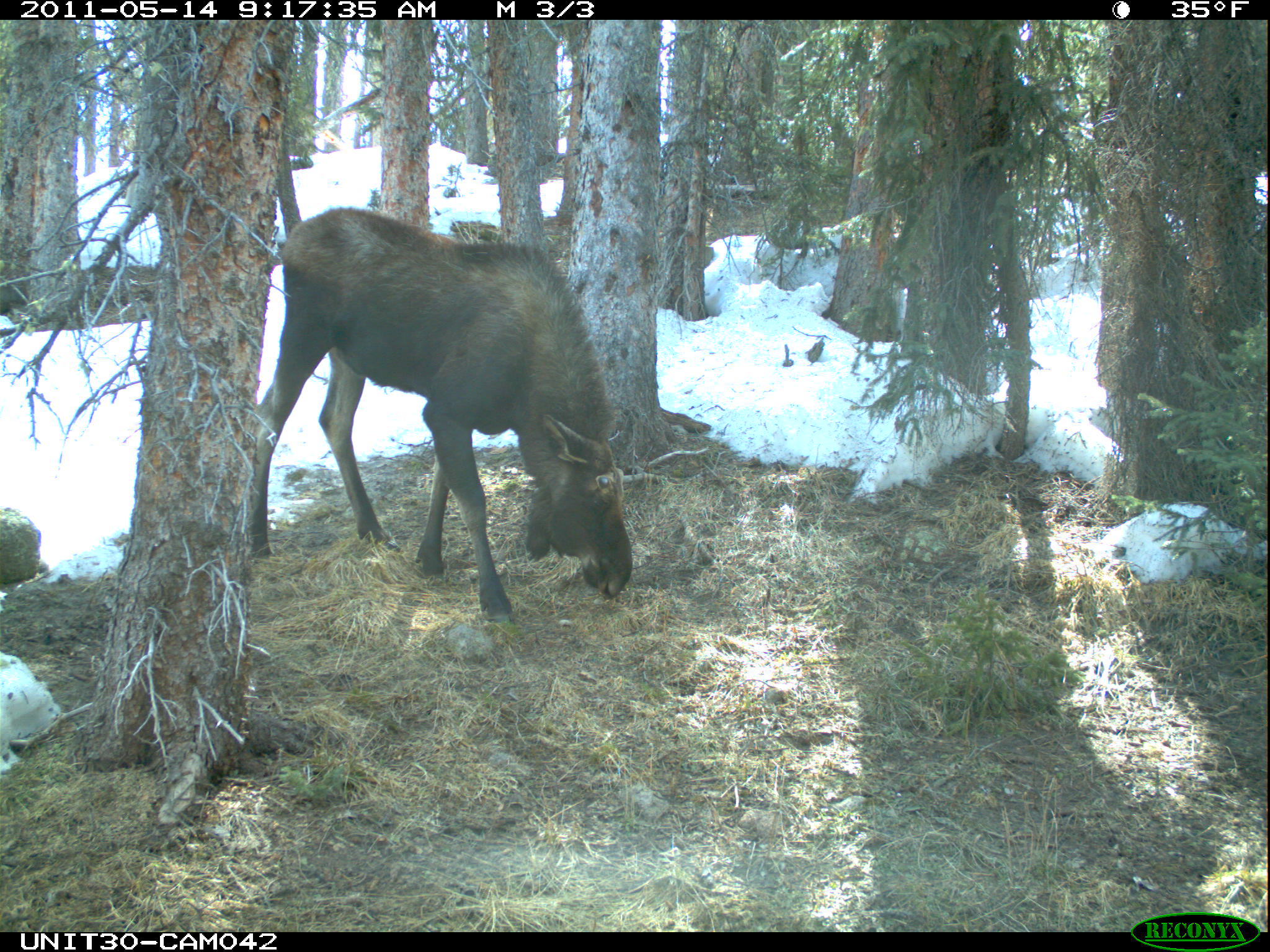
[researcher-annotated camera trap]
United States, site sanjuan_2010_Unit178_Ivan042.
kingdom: Animalia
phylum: Chordata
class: Mammalia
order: Artiodactyla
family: Cervidae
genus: Alces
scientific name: Alces alces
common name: moose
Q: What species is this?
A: Alces alces (moose).